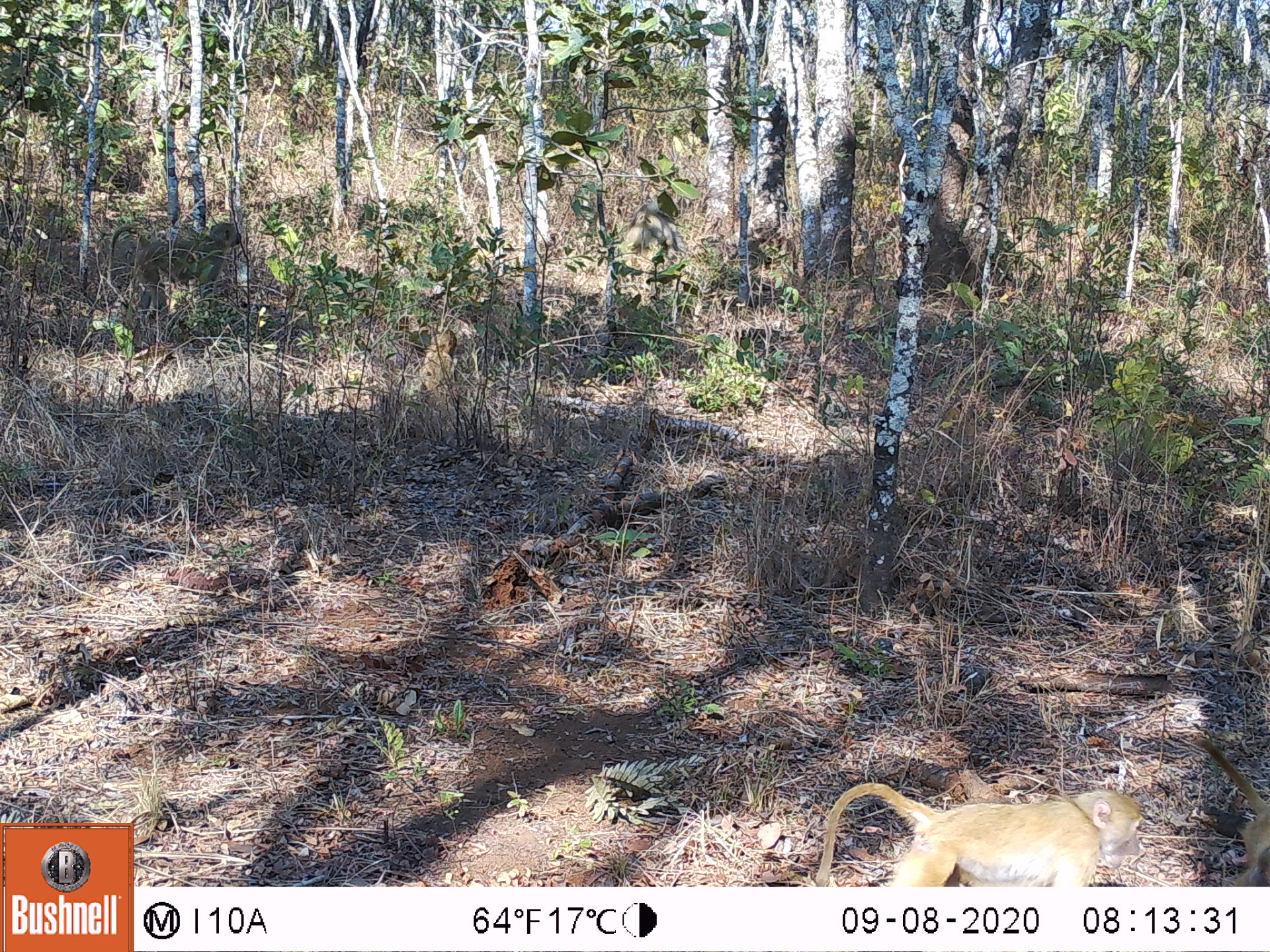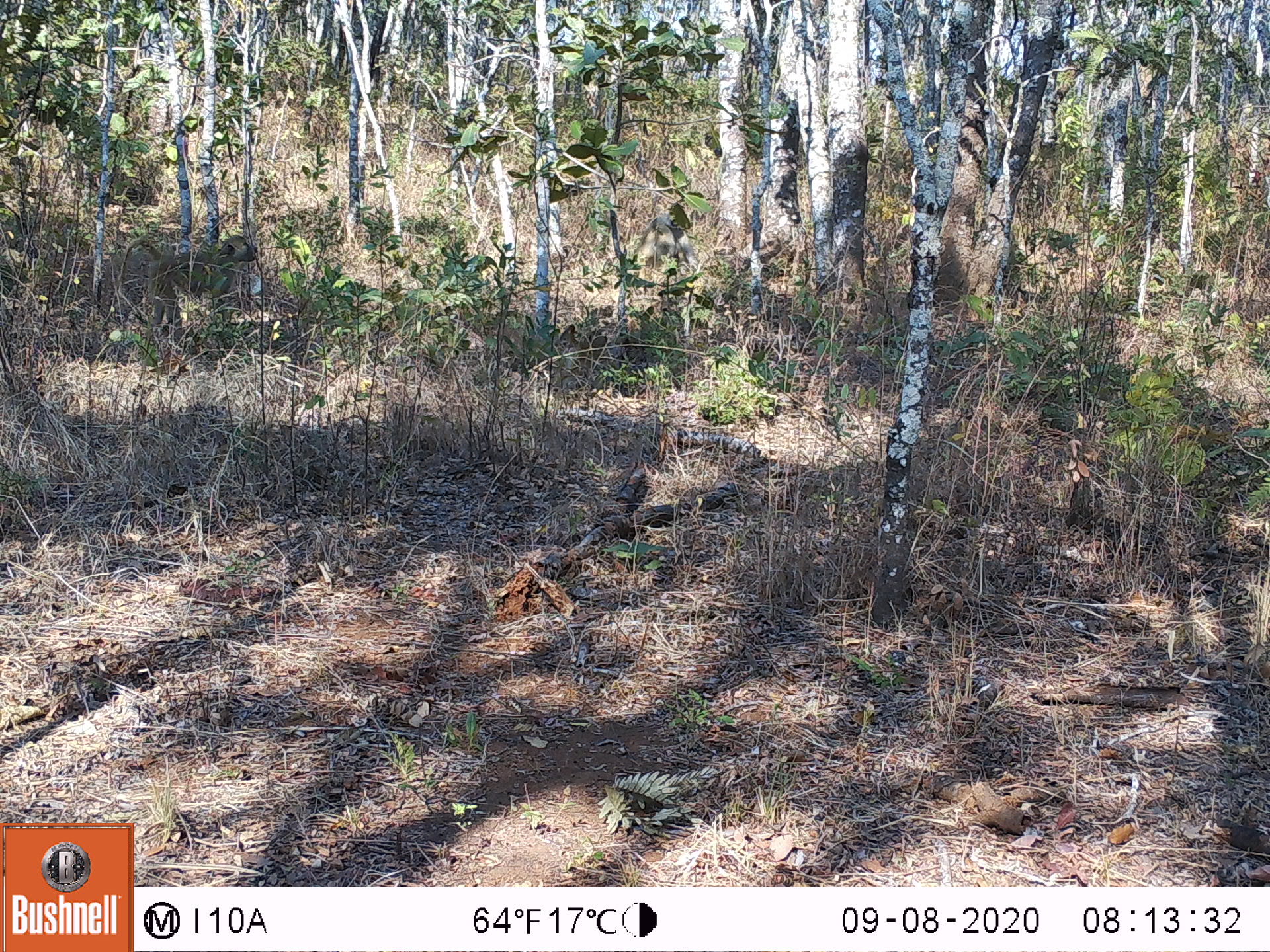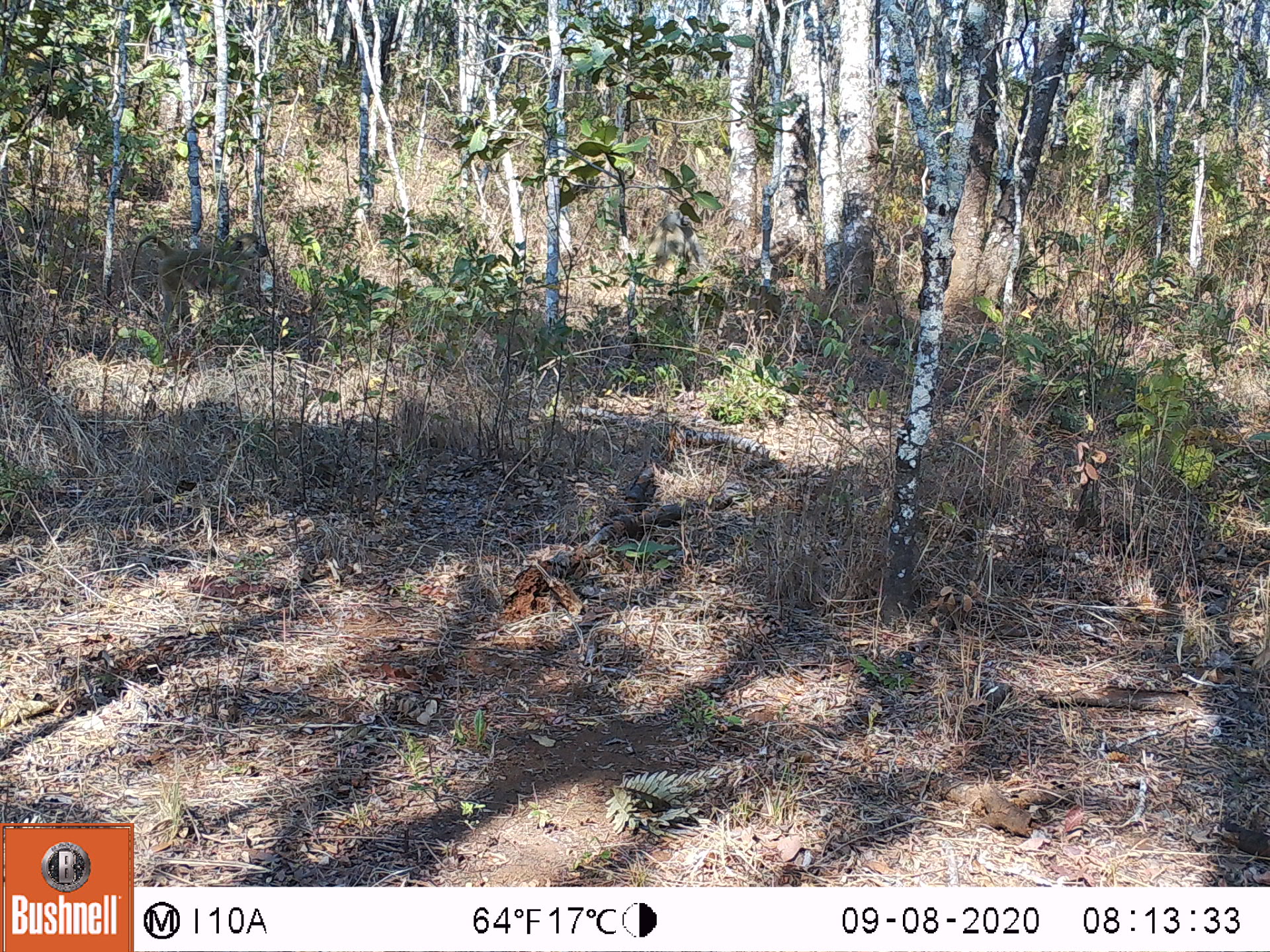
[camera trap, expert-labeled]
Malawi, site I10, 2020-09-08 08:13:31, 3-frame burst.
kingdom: Animalia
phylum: Chordata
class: Mammalia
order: Primates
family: Cercopithecidae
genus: Papio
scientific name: Papio cynocephalus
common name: yellow baboon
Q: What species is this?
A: Yellow baboon (Papio cynocephalus).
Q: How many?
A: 4.